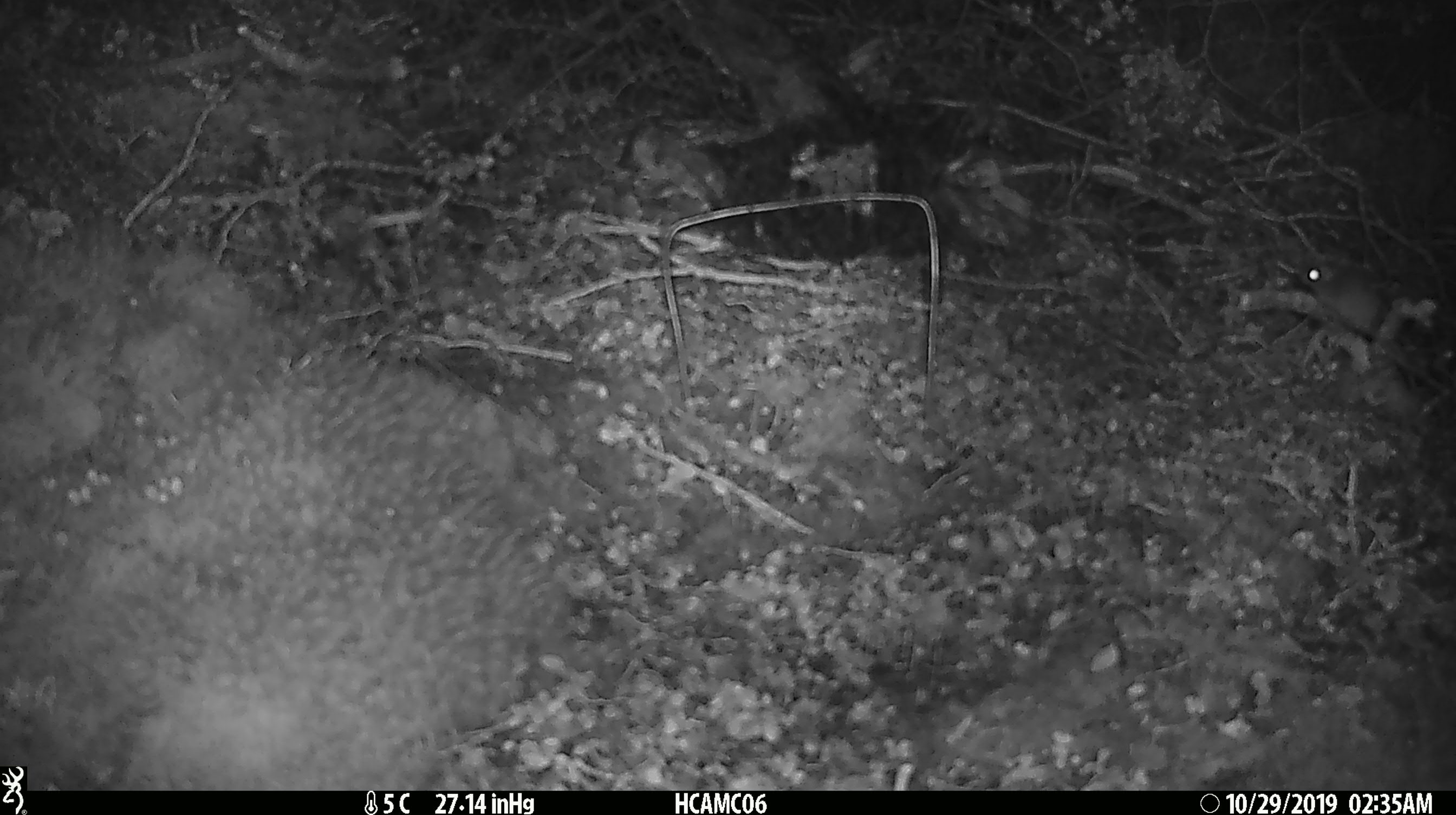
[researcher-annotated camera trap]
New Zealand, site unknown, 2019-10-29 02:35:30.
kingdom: Animalia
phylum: Chordata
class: Mammalia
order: Rodentia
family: Muridae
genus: Mus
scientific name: Mus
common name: mouse